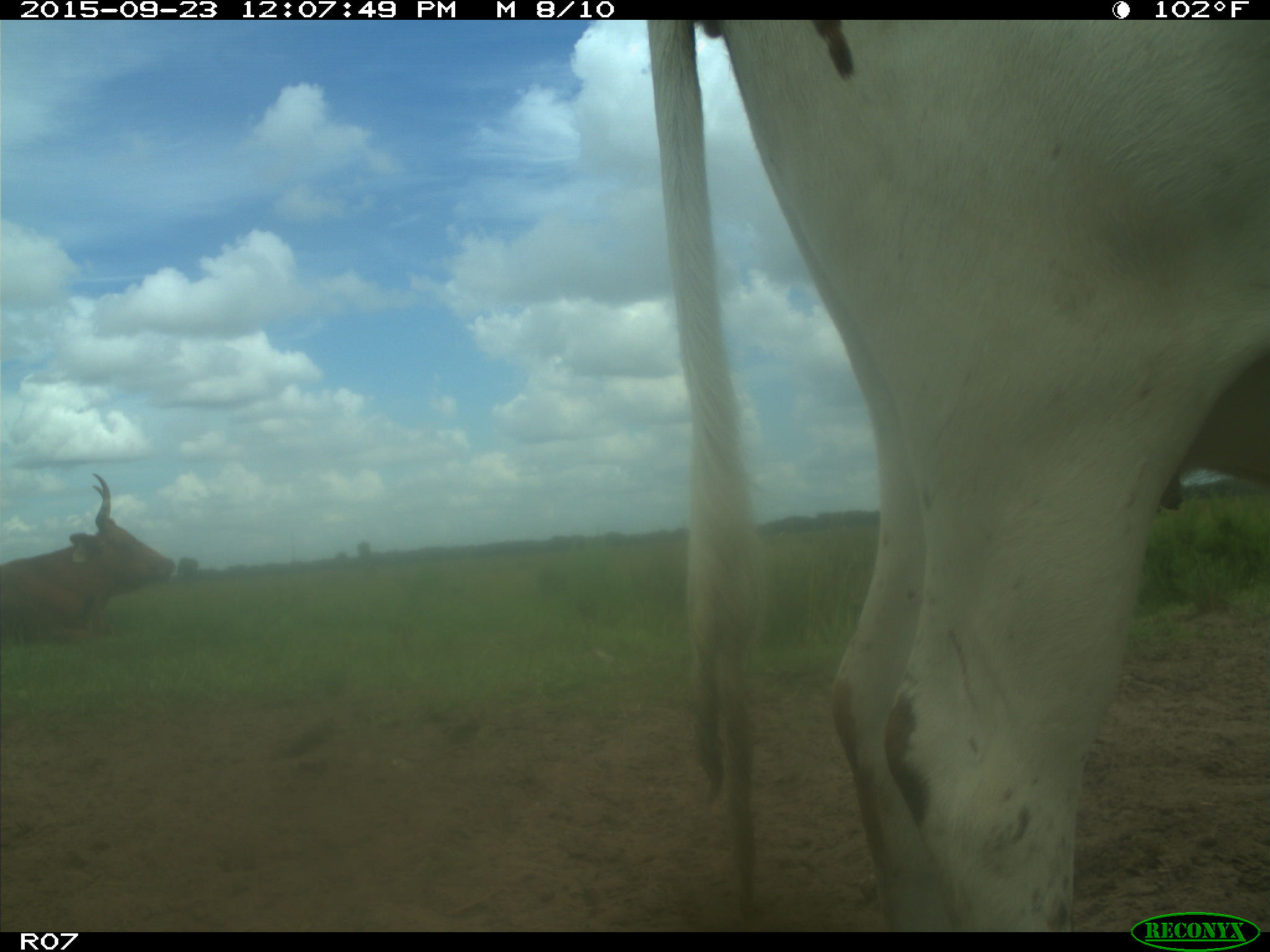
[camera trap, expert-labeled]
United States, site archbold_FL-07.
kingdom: Animalia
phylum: Chordata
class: Mammalia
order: Artiodactyla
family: Bovidae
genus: Bos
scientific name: Bos taurus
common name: domestic cow